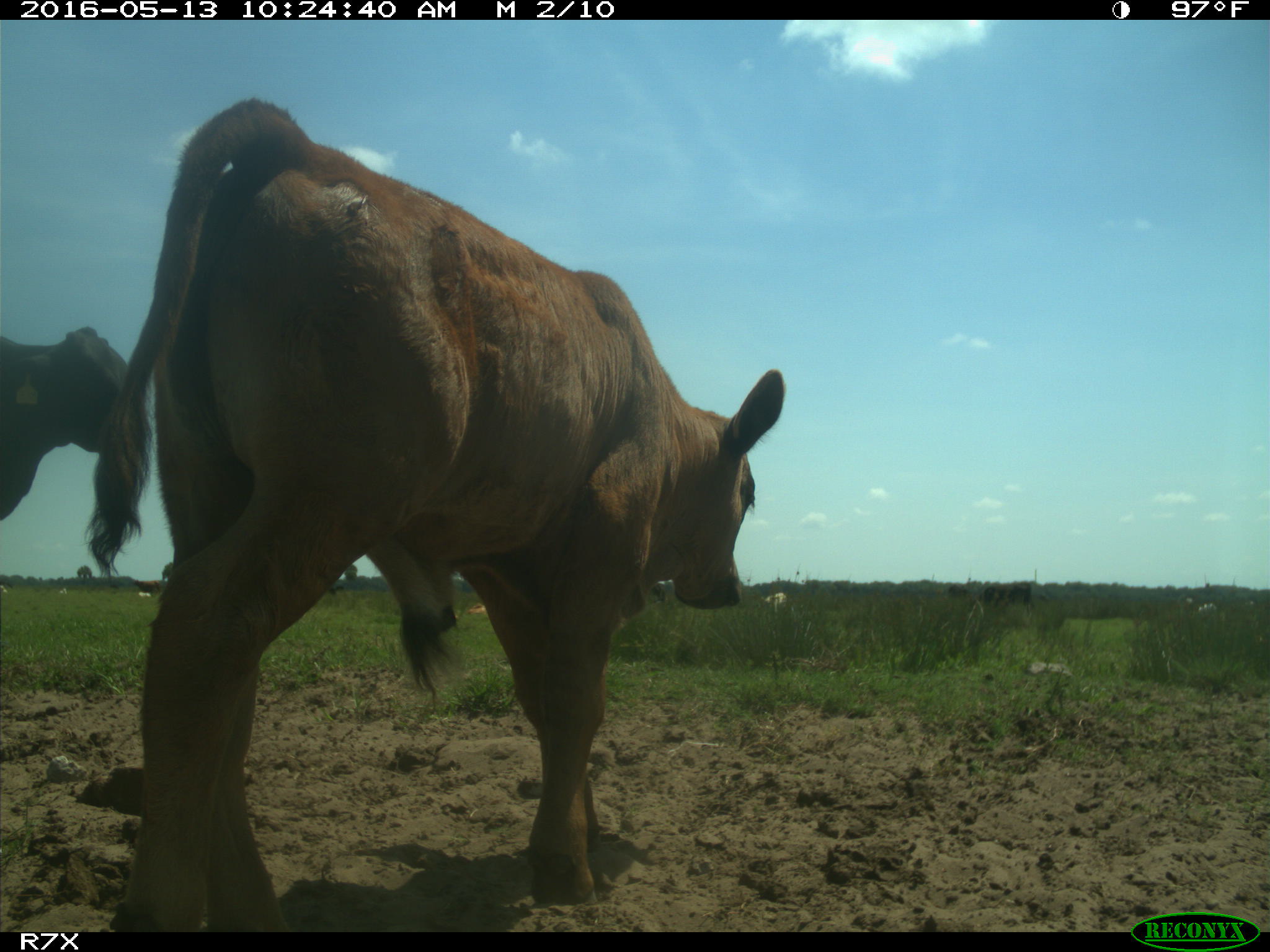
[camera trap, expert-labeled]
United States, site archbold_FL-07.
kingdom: Animalia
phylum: Chordata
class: Mammalia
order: Artiodactyla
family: Bovidae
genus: Bos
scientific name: Bos taurus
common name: domestic cow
Bos taurus (domestic cow).